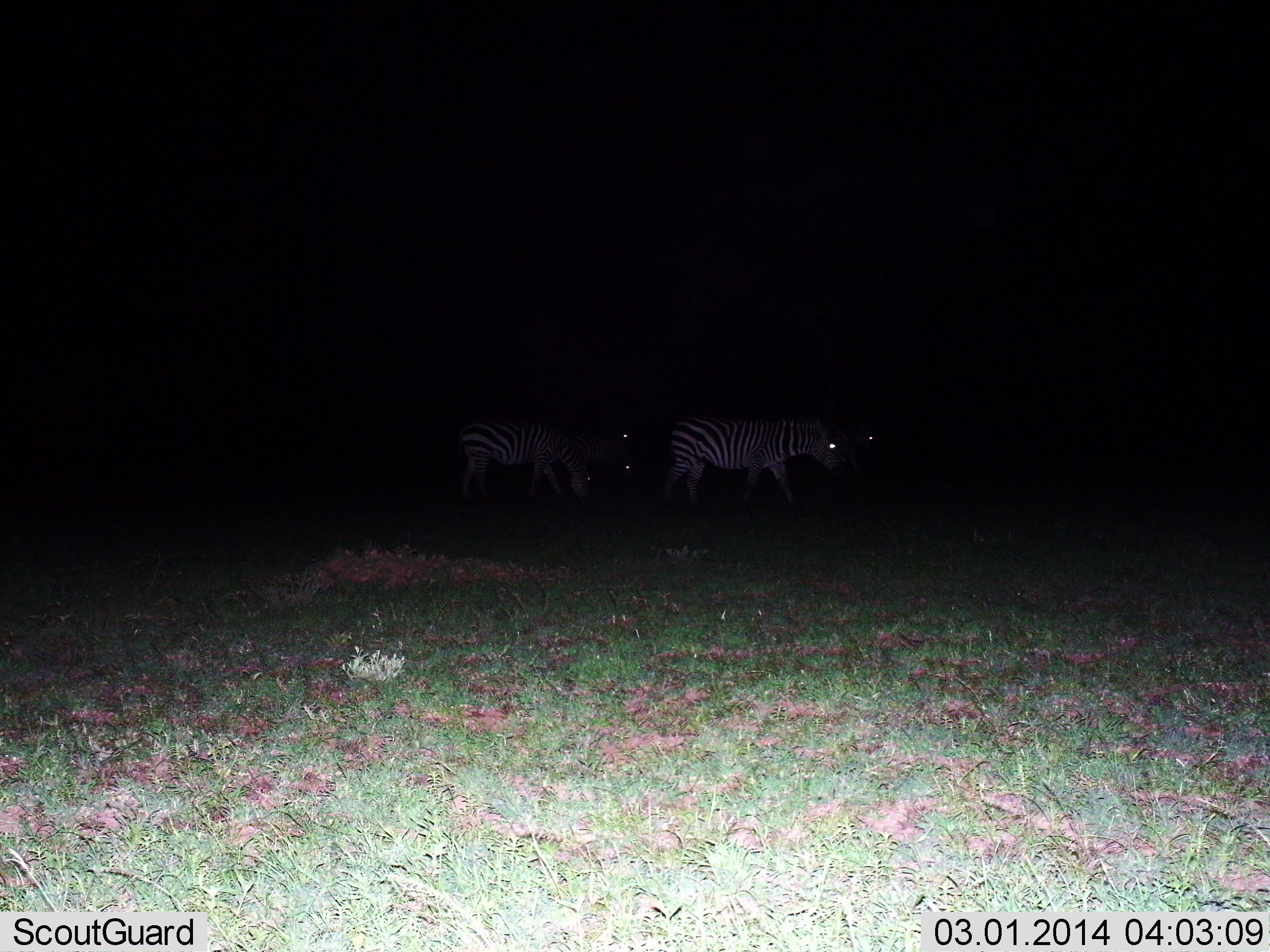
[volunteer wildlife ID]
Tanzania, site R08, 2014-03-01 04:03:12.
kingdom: Animalia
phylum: Chordata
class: Mammalia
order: Perissodactyla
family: Equidae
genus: Equus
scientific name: Equus quagga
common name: plains zebra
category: zebra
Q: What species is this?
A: Zebra (plains zebra) (Equus quagga).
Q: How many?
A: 3.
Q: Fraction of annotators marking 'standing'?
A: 60%.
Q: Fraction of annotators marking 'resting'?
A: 0%.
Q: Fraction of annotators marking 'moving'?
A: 40%.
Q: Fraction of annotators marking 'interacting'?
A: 0%.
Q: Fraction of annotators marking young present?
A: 0%.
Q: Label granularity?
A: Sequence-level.